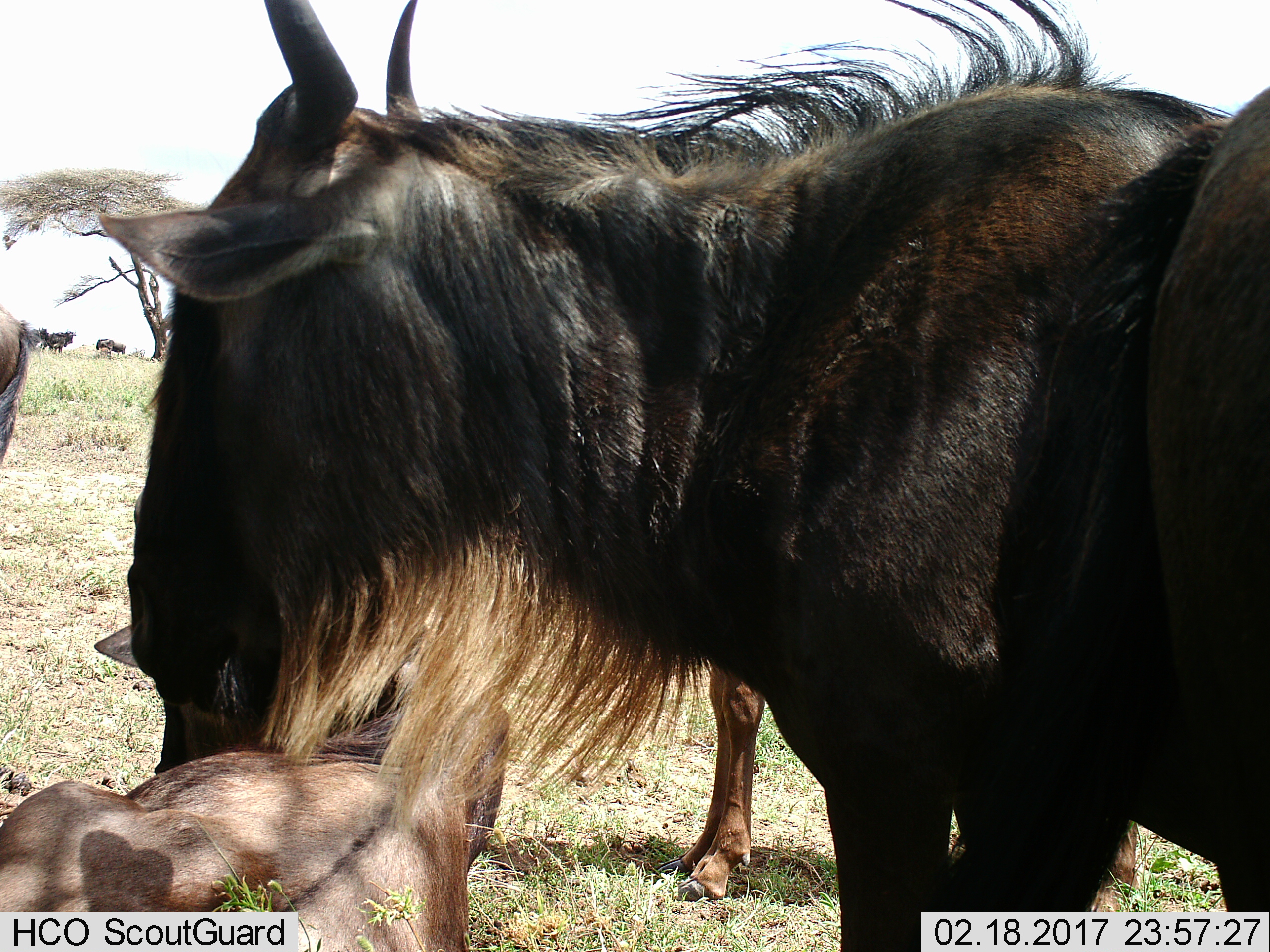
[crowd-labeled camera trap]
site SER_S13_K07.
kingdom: Animalia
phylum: Chordata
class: Mammalia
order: Artiodactyla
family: Bovidae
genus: Connochaetes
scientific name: Connochaetes taurinus taurinus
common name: blue wildebeest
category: wildebeestblue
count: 7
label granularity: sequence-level